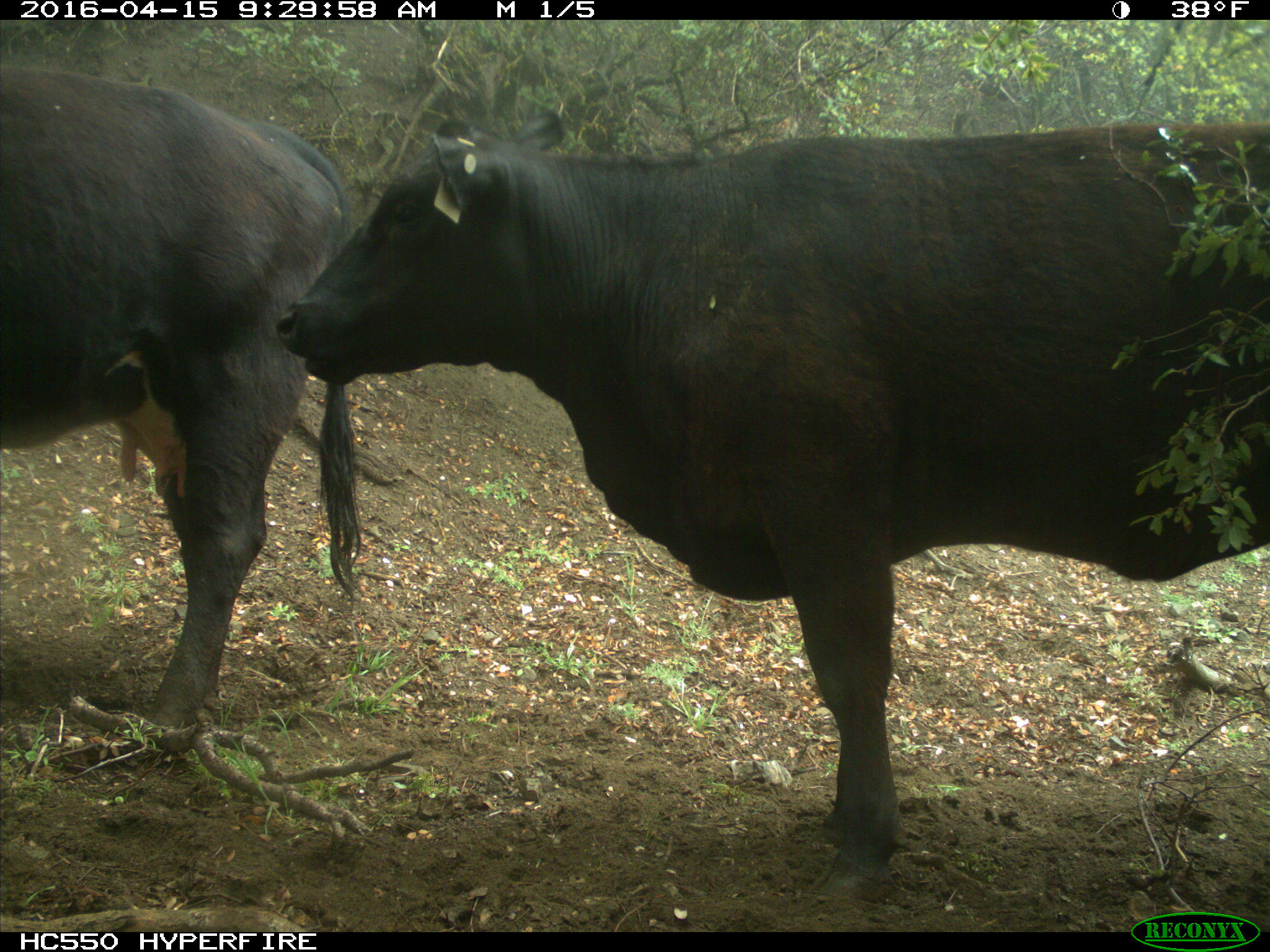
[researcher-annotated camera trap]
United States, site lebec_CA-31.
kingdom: Animalia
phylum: Chordata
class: Mammalia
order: Artiodactyla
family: Bovidae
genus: Bos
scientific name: Bos taurus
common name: domestic cow